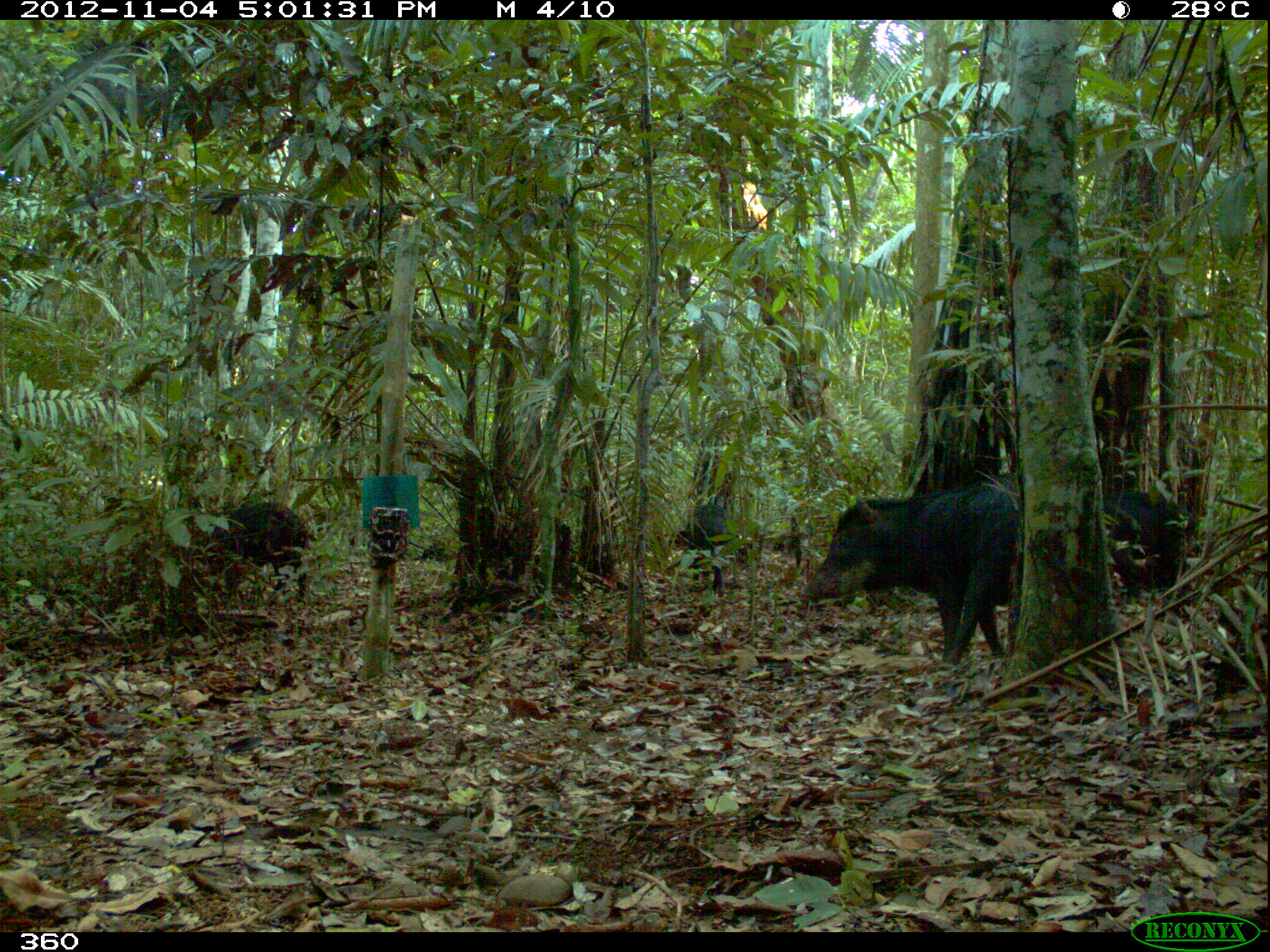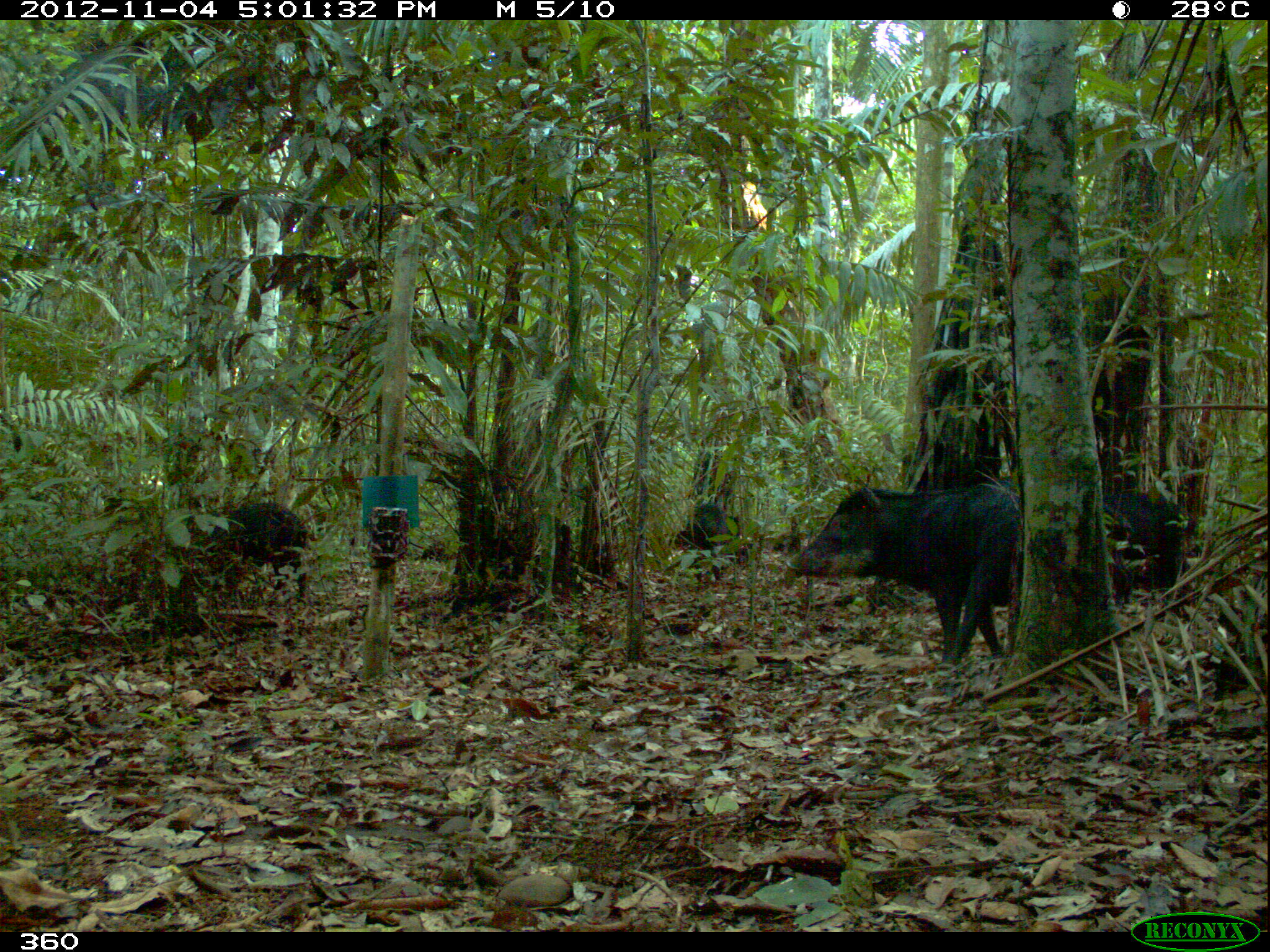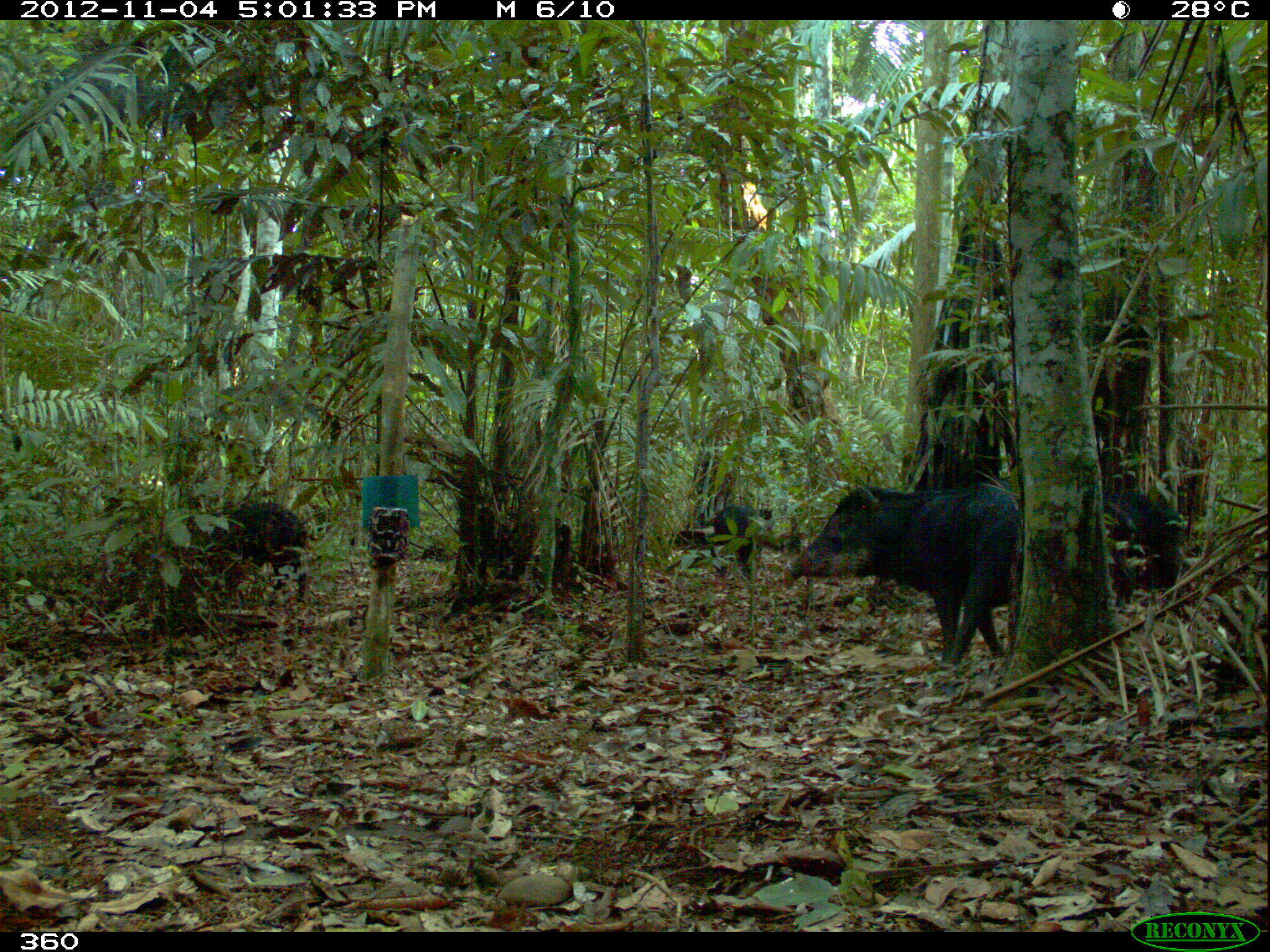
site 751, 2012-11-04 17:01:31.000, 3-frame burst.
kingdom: Animalia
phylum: Chordata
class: Mammalia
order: Artiodactyla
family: Tayassuidae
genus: Tayassu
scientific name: Tayassu pecari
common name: white-lipped peccary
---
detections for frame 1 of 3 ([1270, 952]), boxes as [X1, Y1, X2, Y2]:
tayassu pecari: [802, 472, 1022, 672]; [183, 496, 313, 609]; [1098, 485, 1201, 616]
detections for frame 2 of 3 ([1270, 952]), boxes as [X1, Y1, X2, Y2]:
tayassu pecari: [777, 476, 1022, 679]; [170, 498, 312, 608]; [1097, 486, 1203, 625]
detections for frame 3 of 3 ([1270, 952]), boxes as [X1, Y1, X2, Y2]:
tayassu pecari: [781, 481, 1021, 676]; [187, 500, 310, 614]; [1098, 485, 1199, 610]; [713, 503, 807, 580]